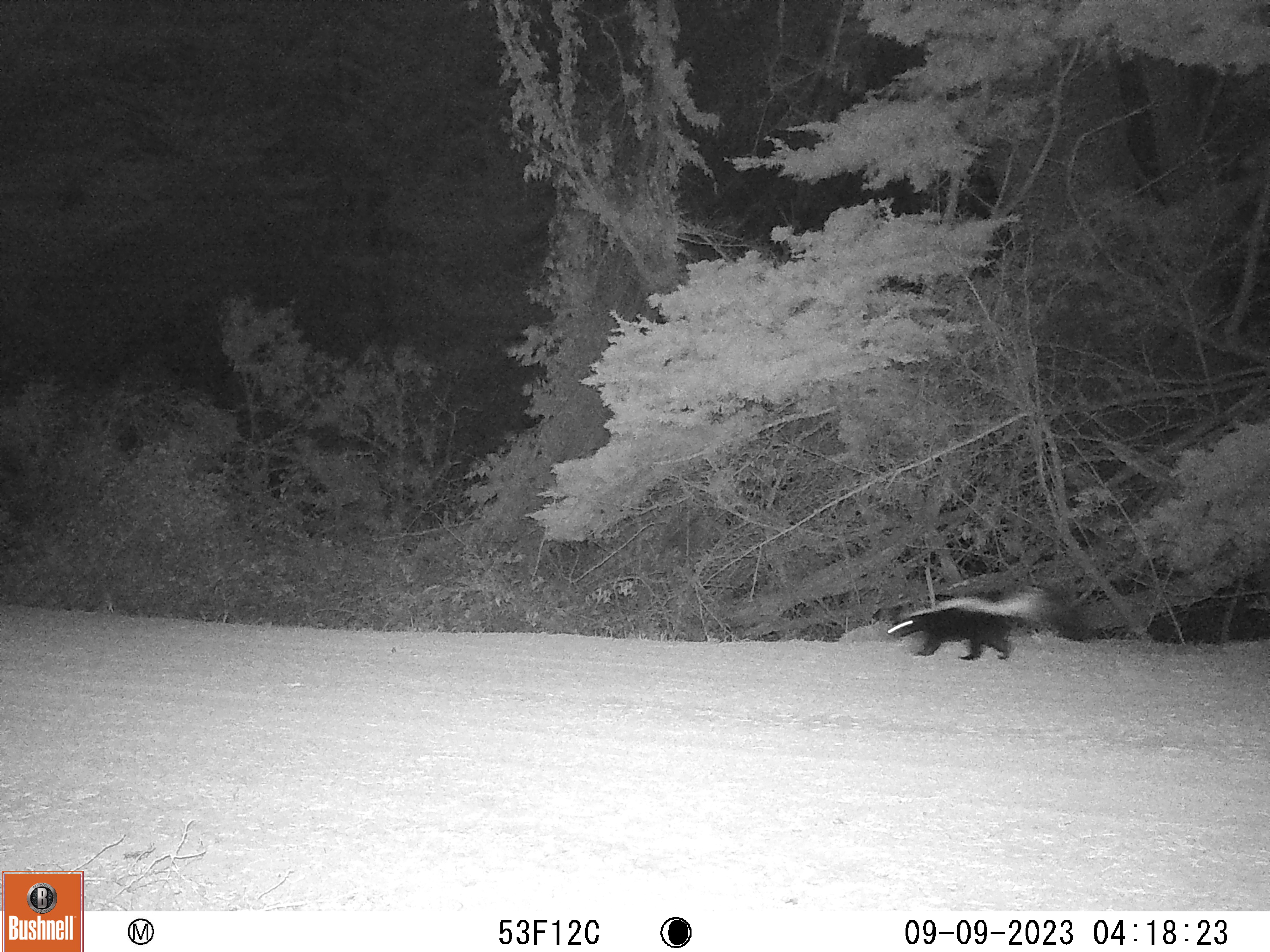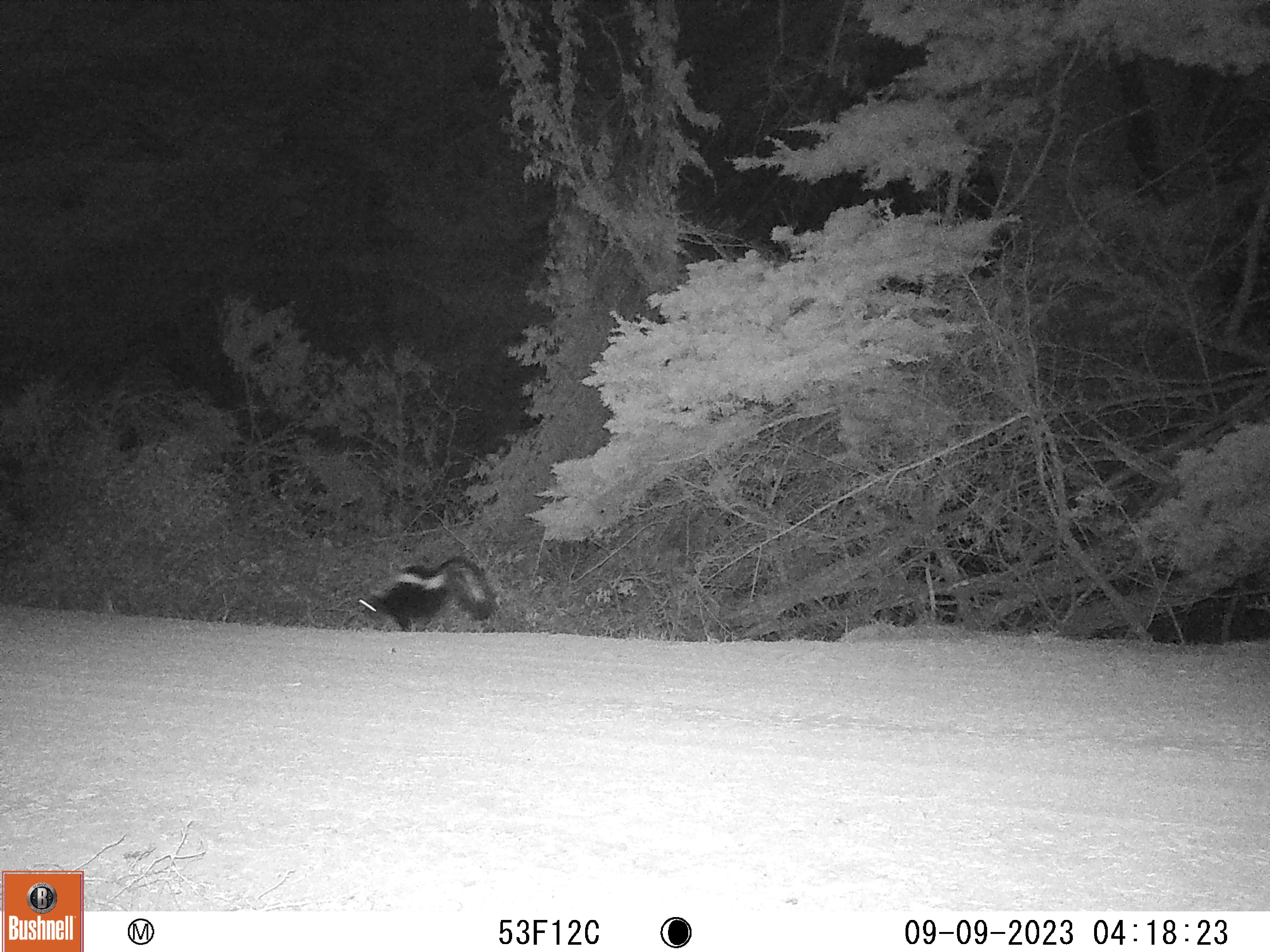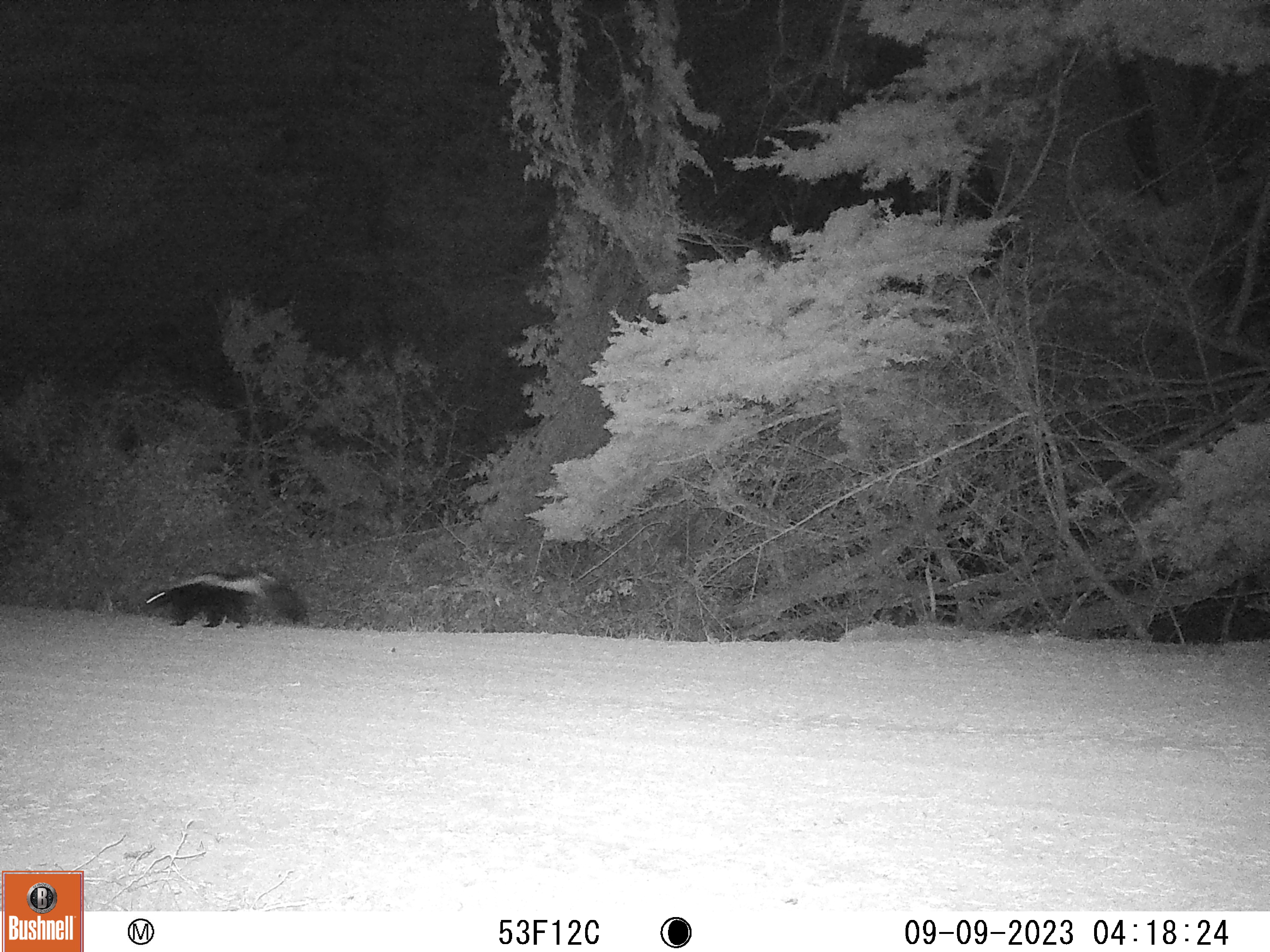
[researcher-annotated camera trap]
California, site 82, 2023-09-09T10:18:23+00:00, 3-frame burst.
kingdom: Animalia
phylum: Chordata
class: Mammalia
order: Carnivora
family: Mephitidae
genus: Mephitis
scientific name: Mephitis mephitis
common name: striped skunk